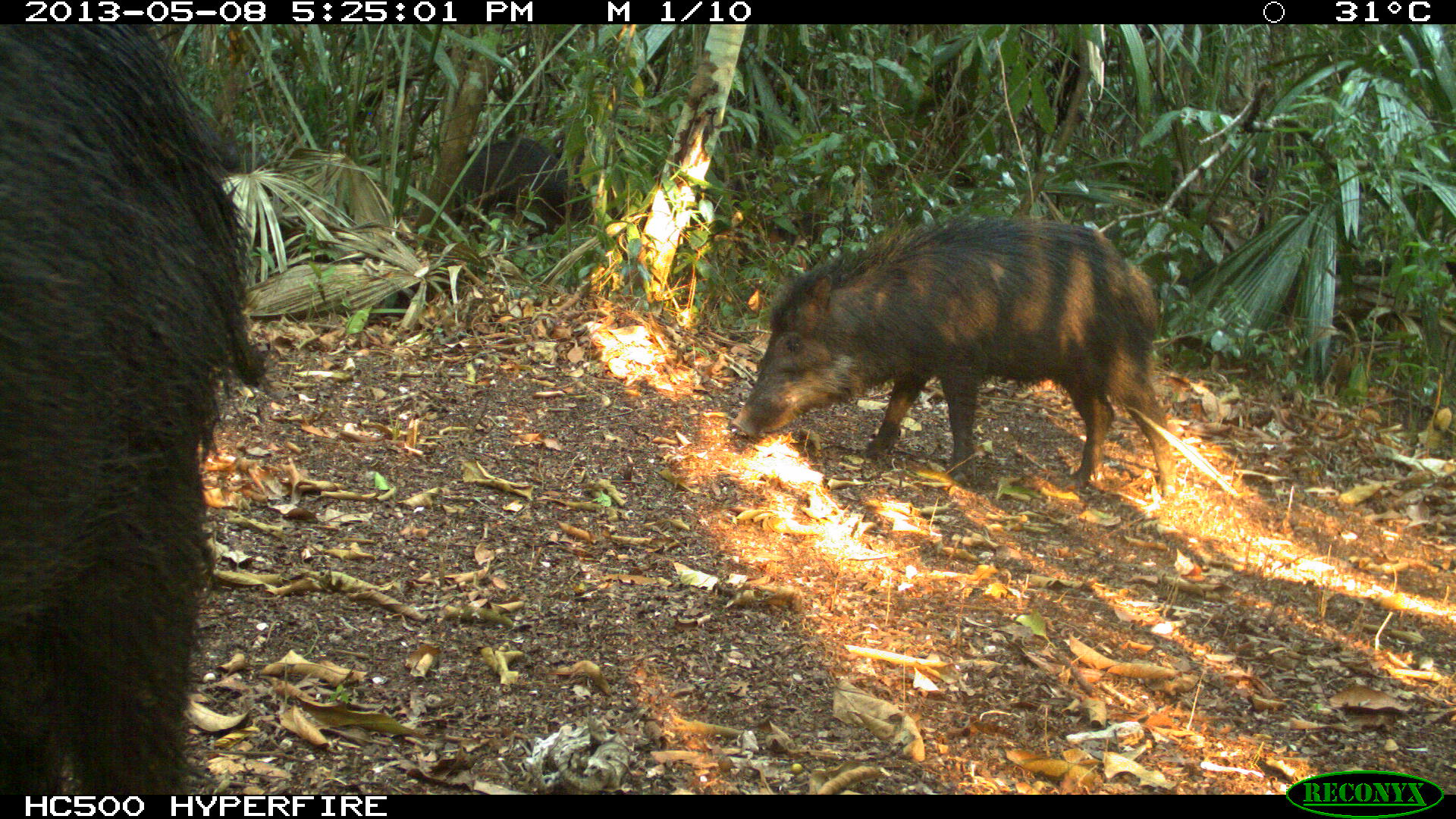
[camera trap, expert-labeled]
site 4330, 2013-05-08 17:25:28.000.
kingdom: Animalia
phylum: Chordata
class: Mammalia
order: Artiodactyla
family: Tayassuidae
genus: Tayassu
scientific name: Tayassu pecari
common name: white-lipped peccary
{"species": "Tayassu pecari (white-lipped peccary)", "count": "4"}